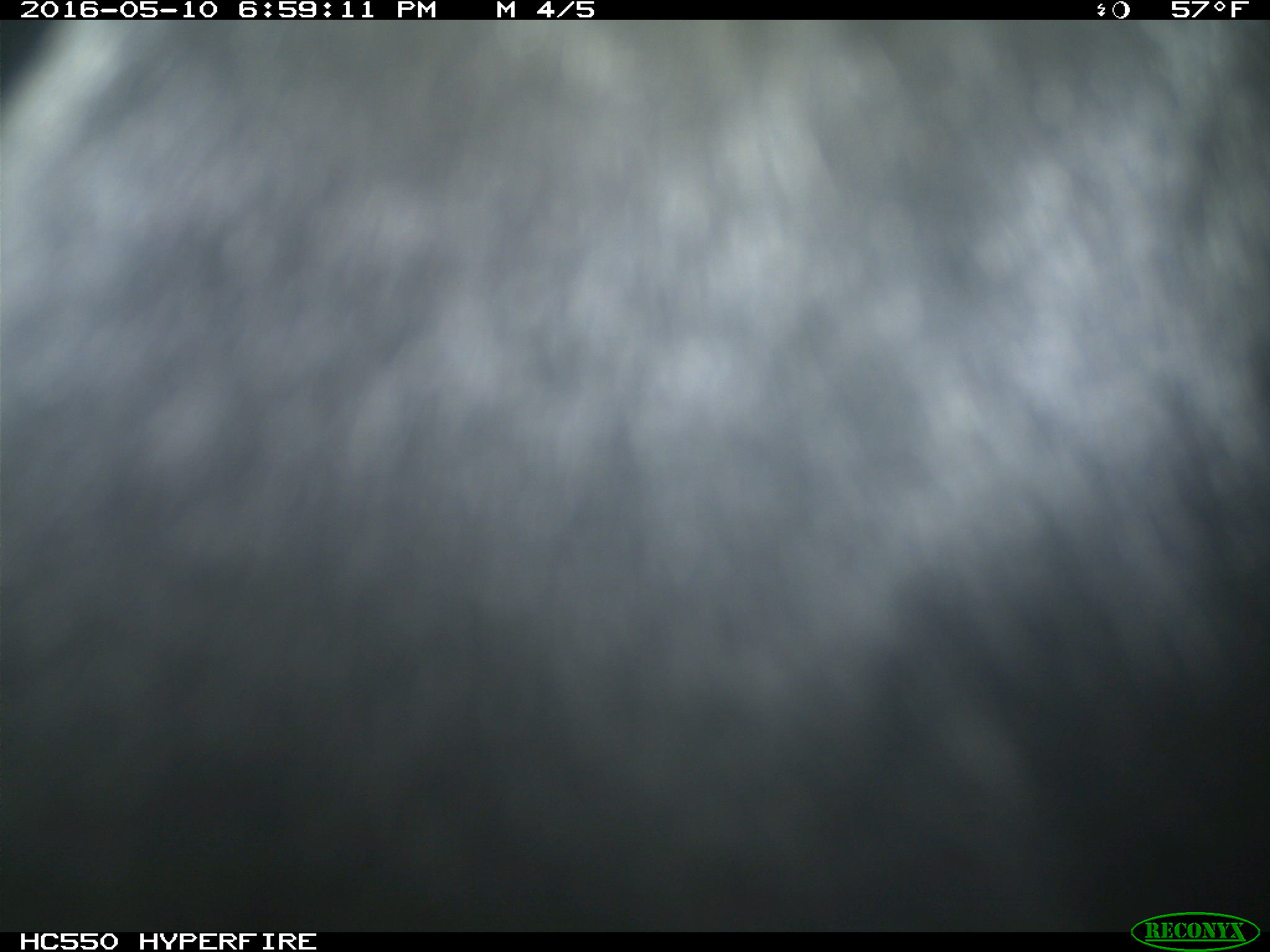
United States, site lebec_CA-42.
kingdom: Animalia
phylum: Chordata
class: Mammalia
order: Artiodactyla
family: Bovidae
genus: Bos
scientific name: Bos taurus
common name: domestic cow